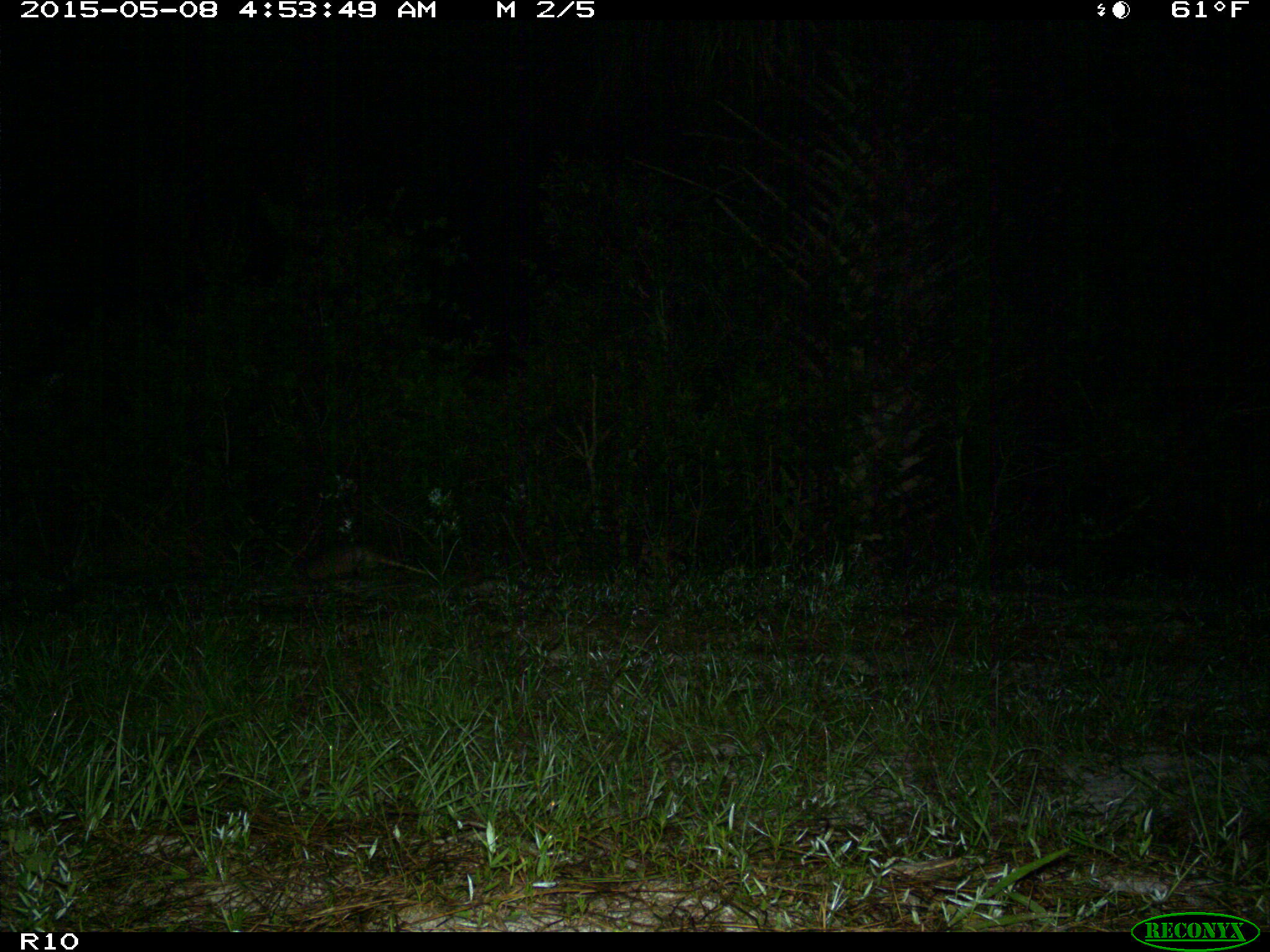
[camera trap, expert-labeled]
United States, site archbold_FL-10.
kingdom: Animalia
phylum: Chordata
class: Mammalia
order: Cingulata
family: Dasypodidae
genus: Dasypus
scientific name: Dasypus novemcinctus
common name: nine-banded armadillo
Dasypus novemcinctus (nine-banded armadillo).